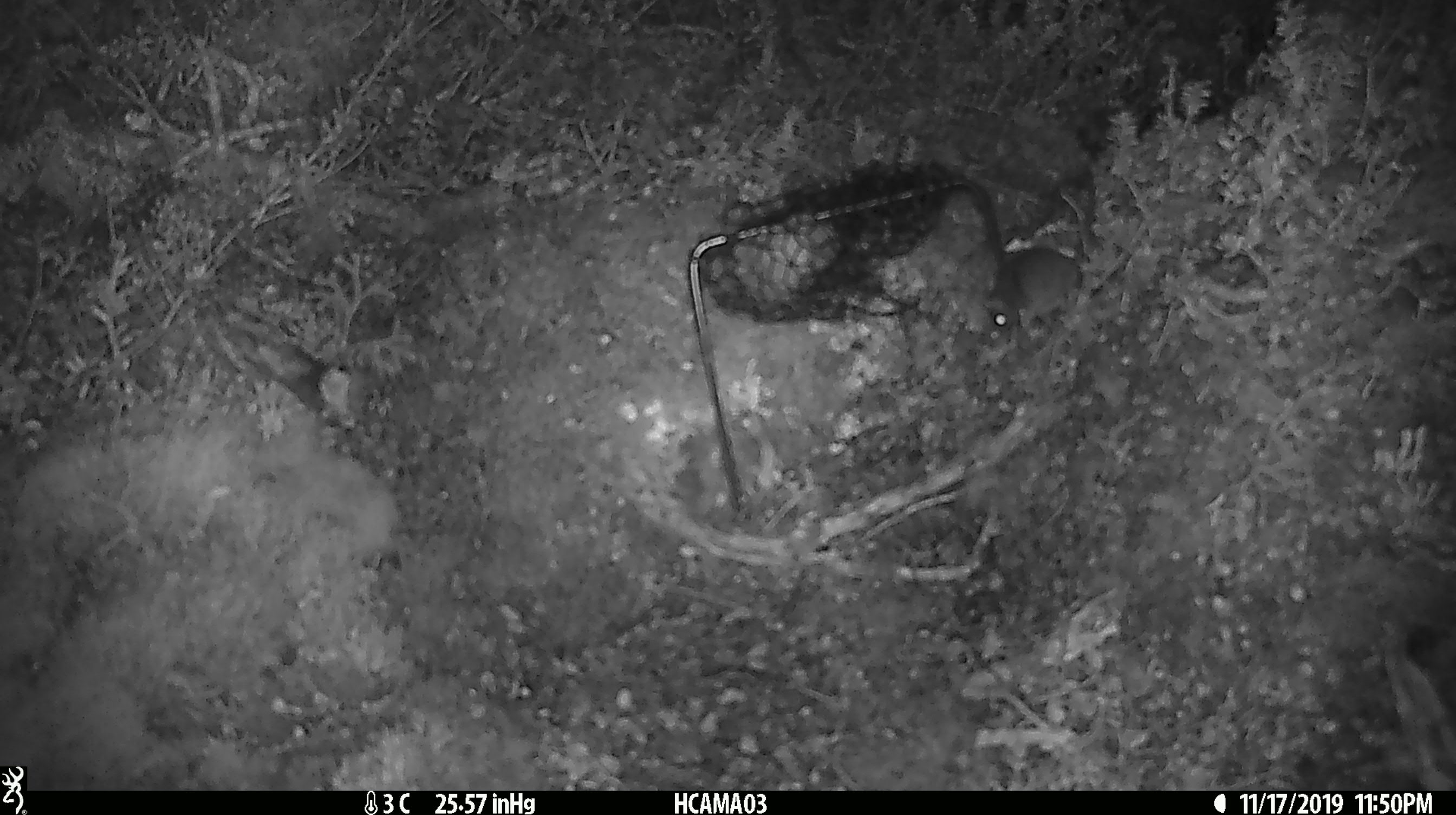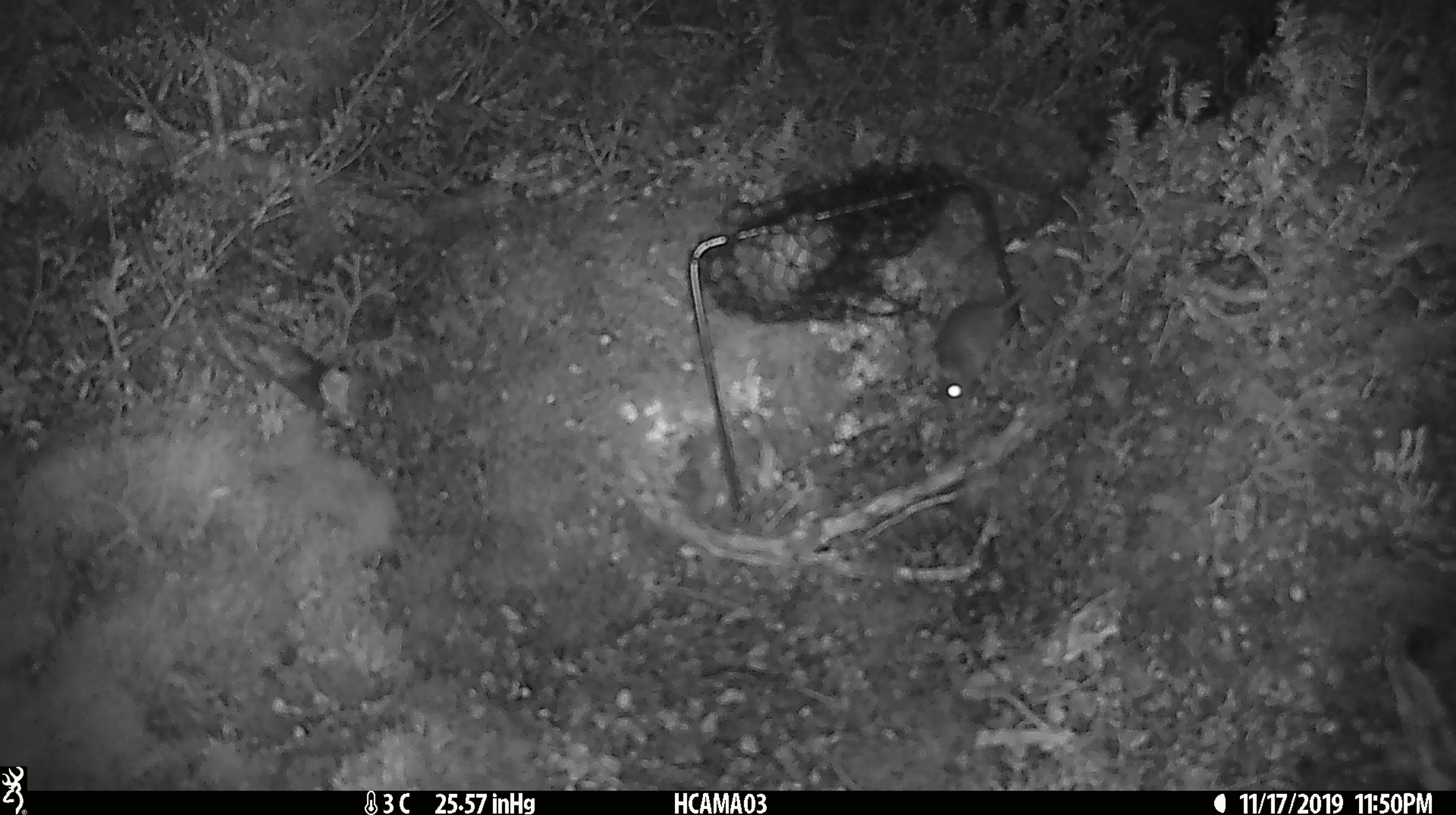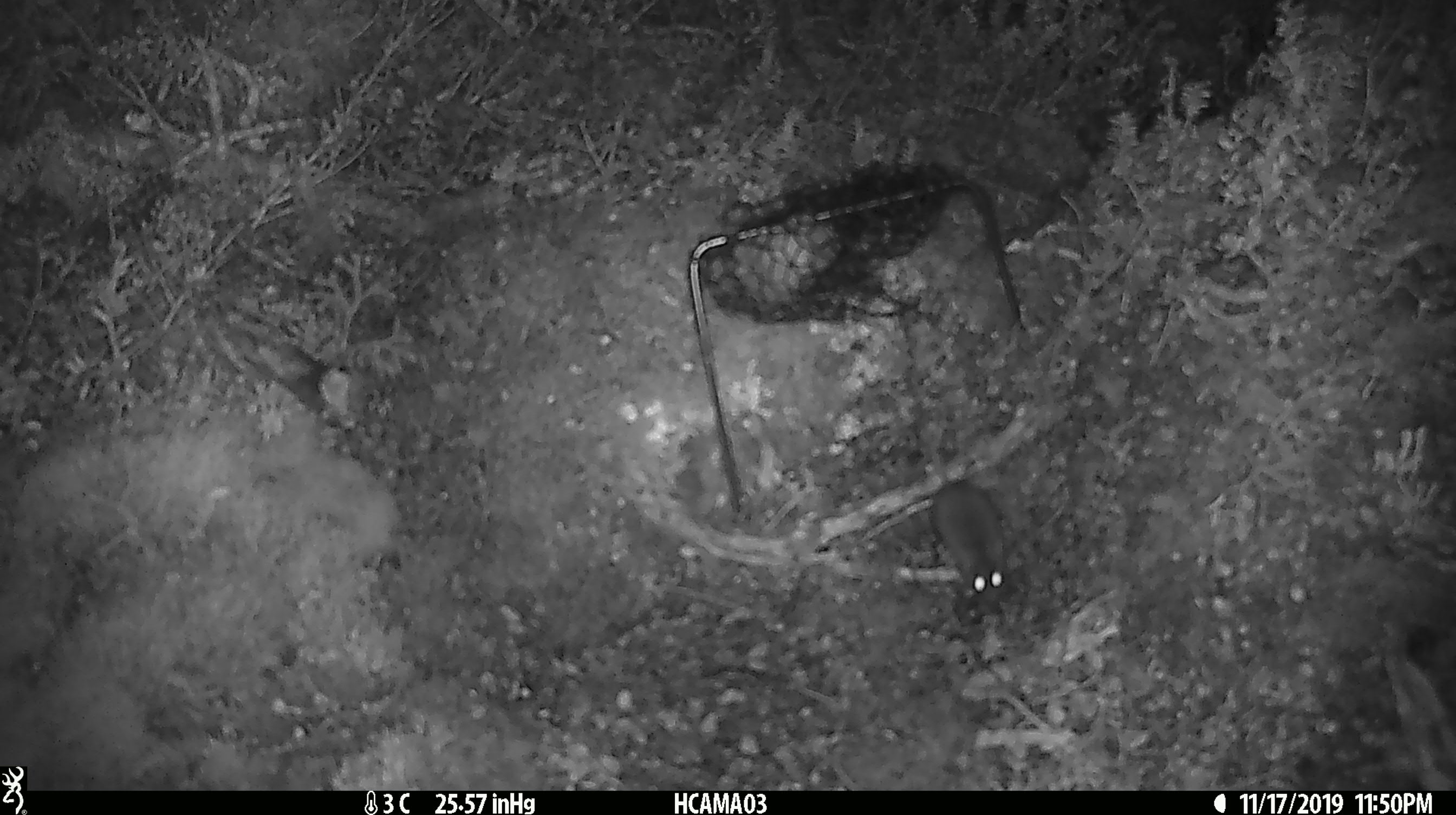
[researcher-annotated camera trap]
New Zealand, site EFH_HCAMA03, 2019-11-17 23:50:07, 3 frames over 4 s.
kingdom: Animalia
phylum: Chordata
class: Mammalia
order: Rodentia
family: Muridae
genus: Mus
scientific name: Mus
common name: mouse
Mouse (Mus).